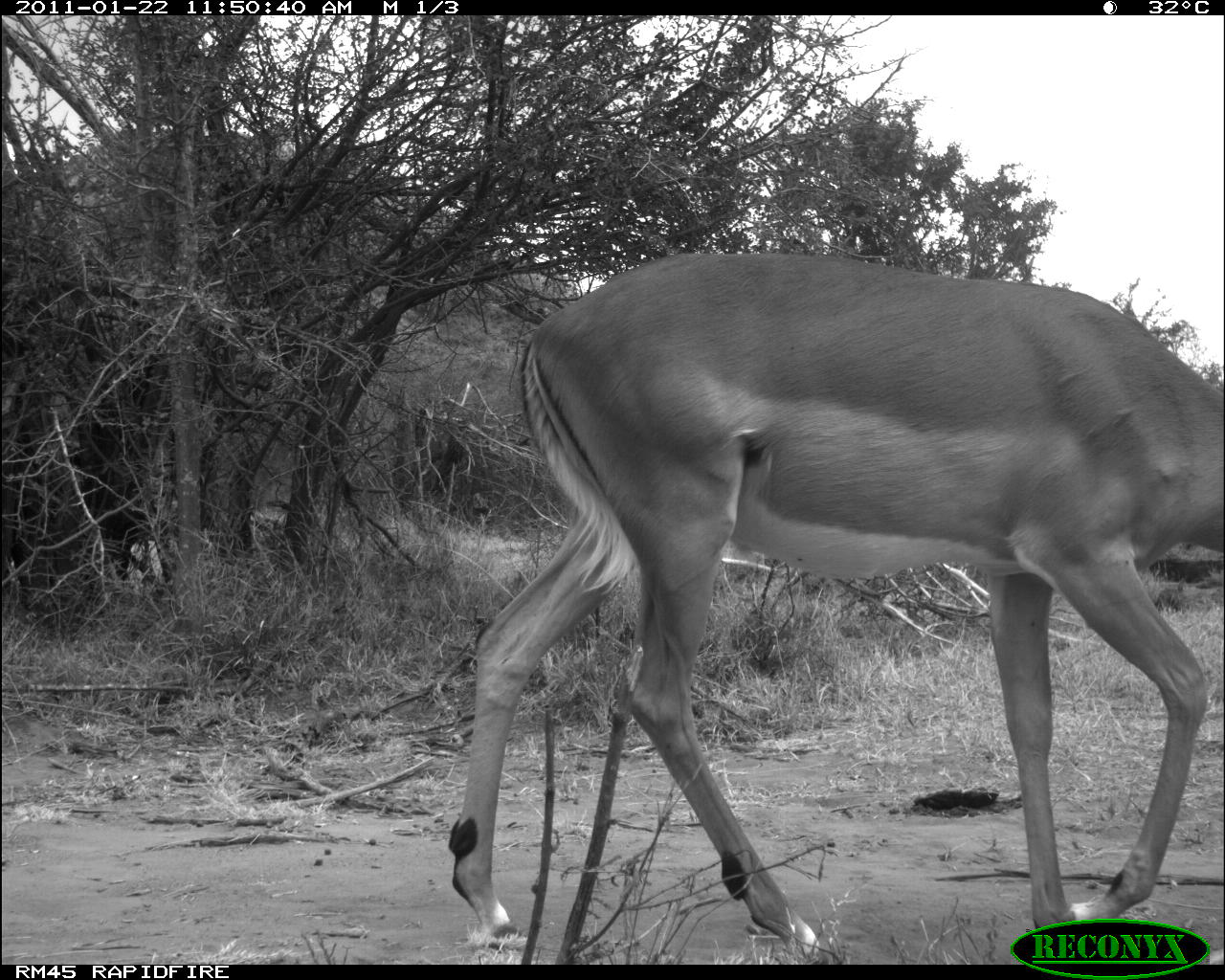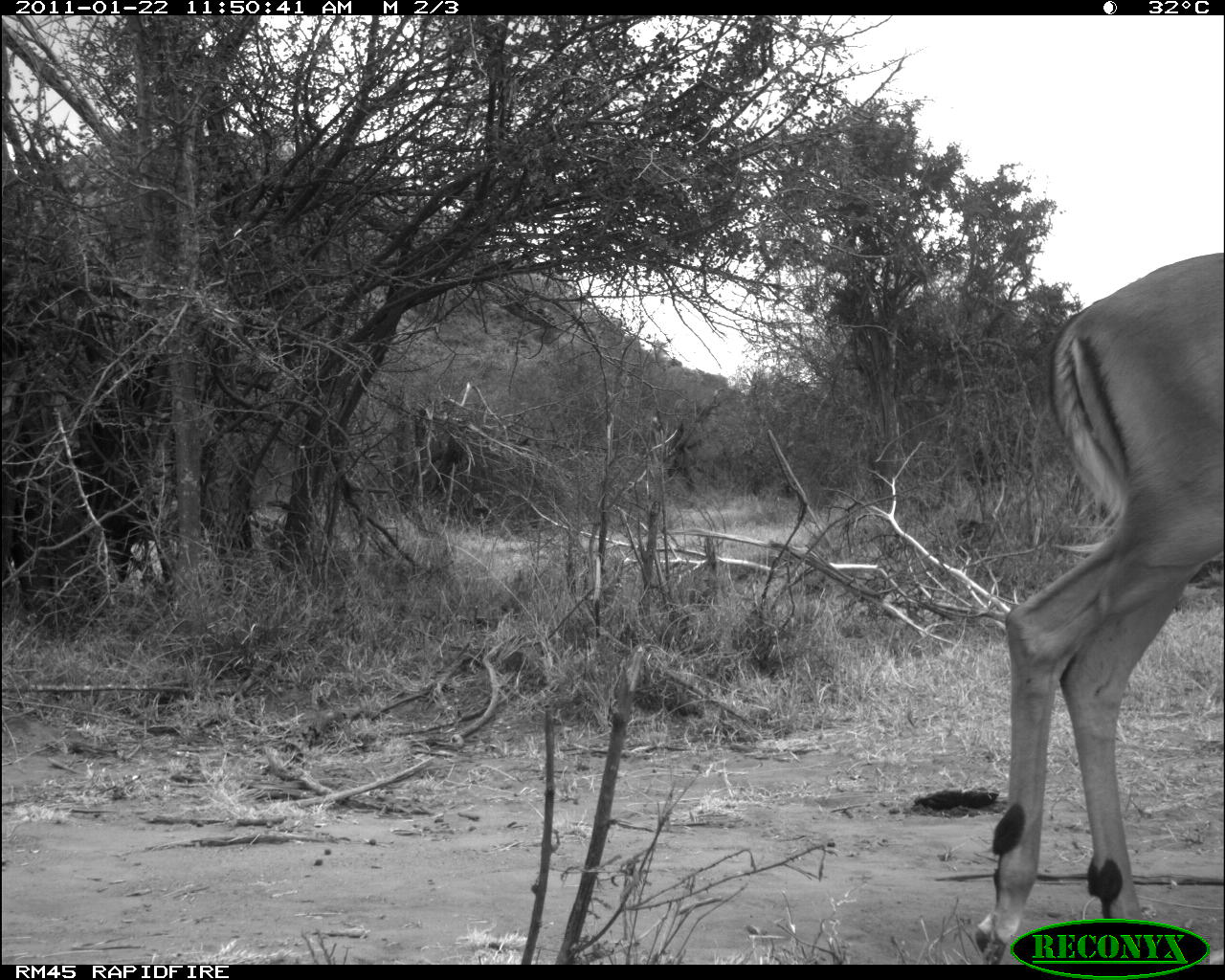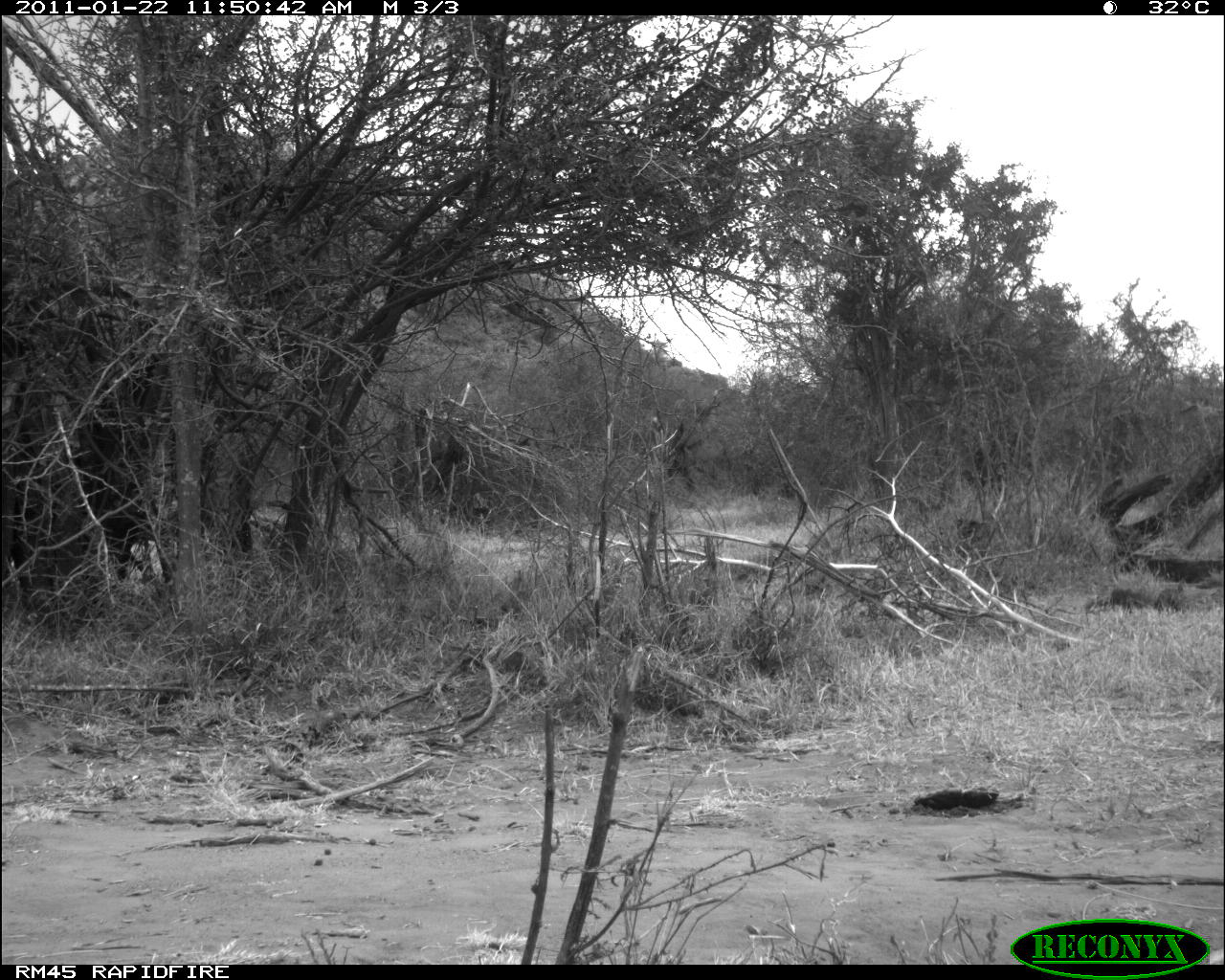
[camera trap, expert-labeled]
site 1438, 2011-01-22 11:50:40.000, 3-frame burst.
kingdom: Animalia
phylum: Chordata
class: Mammalia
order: Artiodactyla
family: Bovidae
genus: Aepyceros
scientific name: Aepyceros melampus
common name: impala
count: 1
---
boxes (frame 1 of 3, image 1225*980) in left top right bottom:
aepyceros melampus: 440 244 1224 960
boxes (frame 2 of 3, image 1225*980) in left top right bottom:
aepyceros melampus: 968 244 1219 961